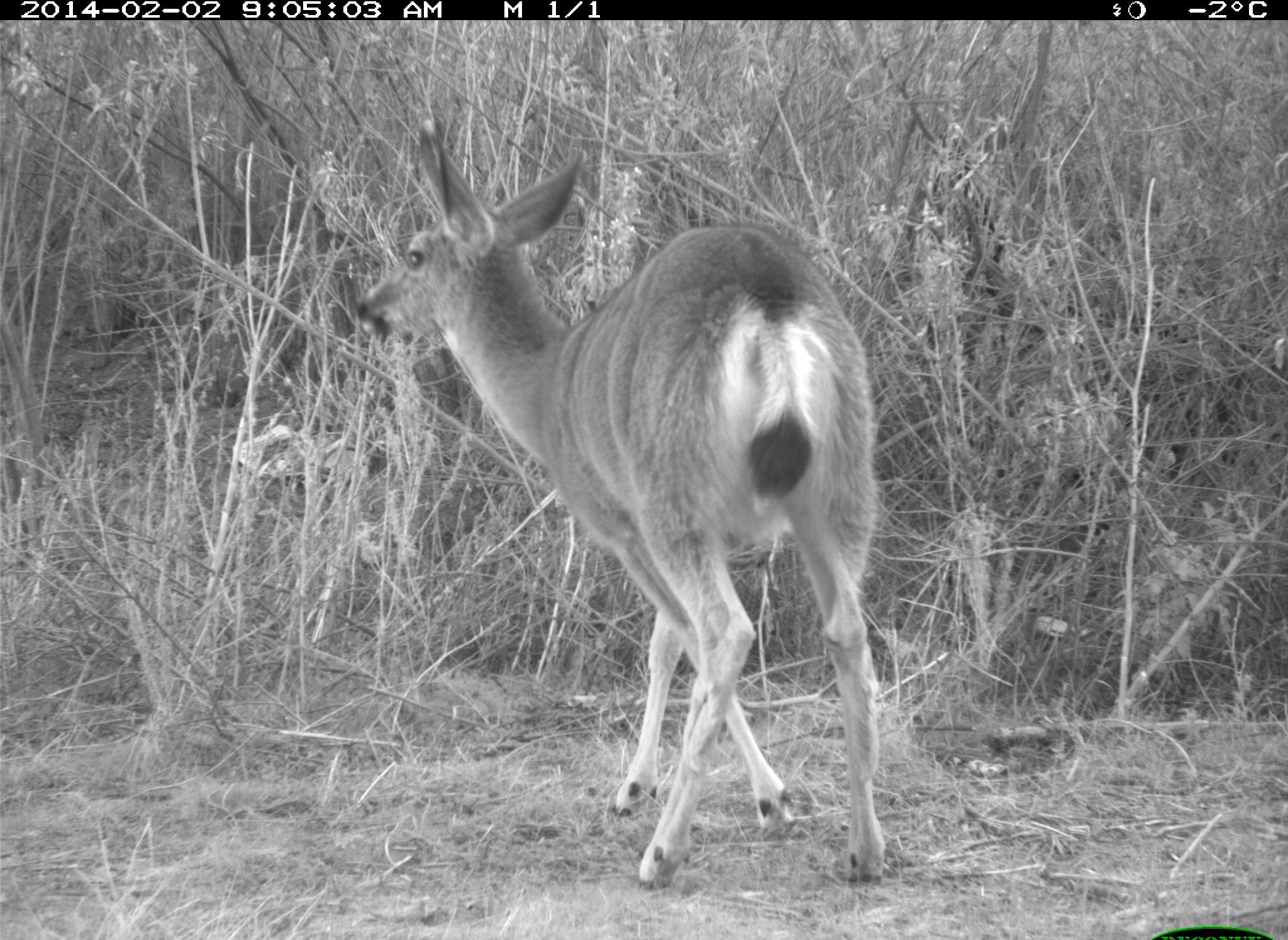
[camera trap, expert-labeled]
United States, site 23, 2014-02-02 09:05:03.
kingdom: Animalia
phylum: Chordata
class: Mammalia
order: Artiodactyla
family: Cervidae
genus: Odocoileus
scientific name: Odocoileus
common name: deer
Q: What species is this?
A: Deer (Odocoileus).